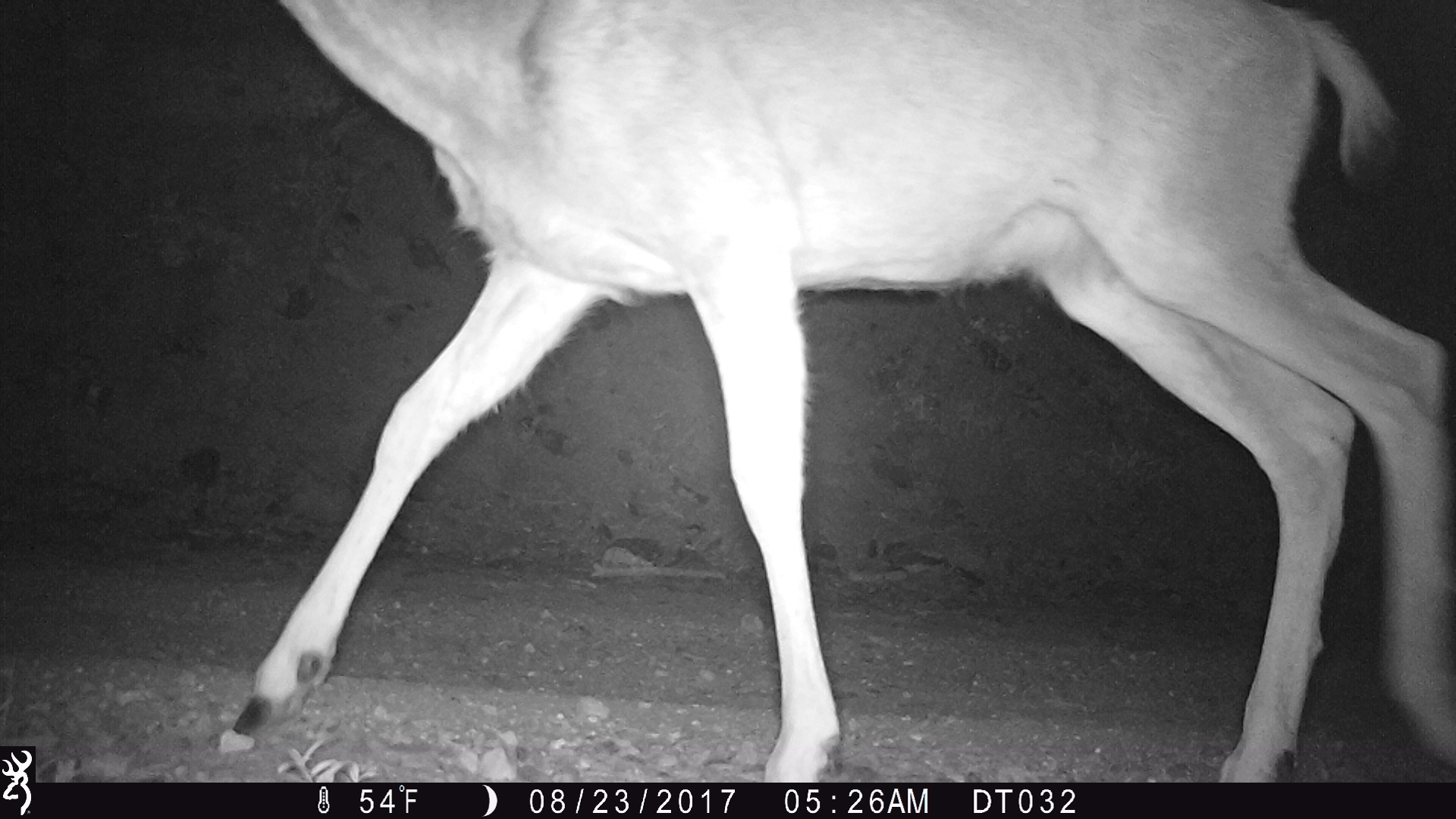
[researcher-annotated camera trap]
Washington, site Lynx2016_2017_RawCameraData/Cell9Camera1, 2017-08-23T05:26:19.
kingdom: Animalia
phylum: Chordata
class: Mammalia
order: Artiodactyla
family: Cervidae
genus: Odocoileus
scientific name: Odocoileus hemionus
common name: mule deer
Odocoileus hemionus (mule deer). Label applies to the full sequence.